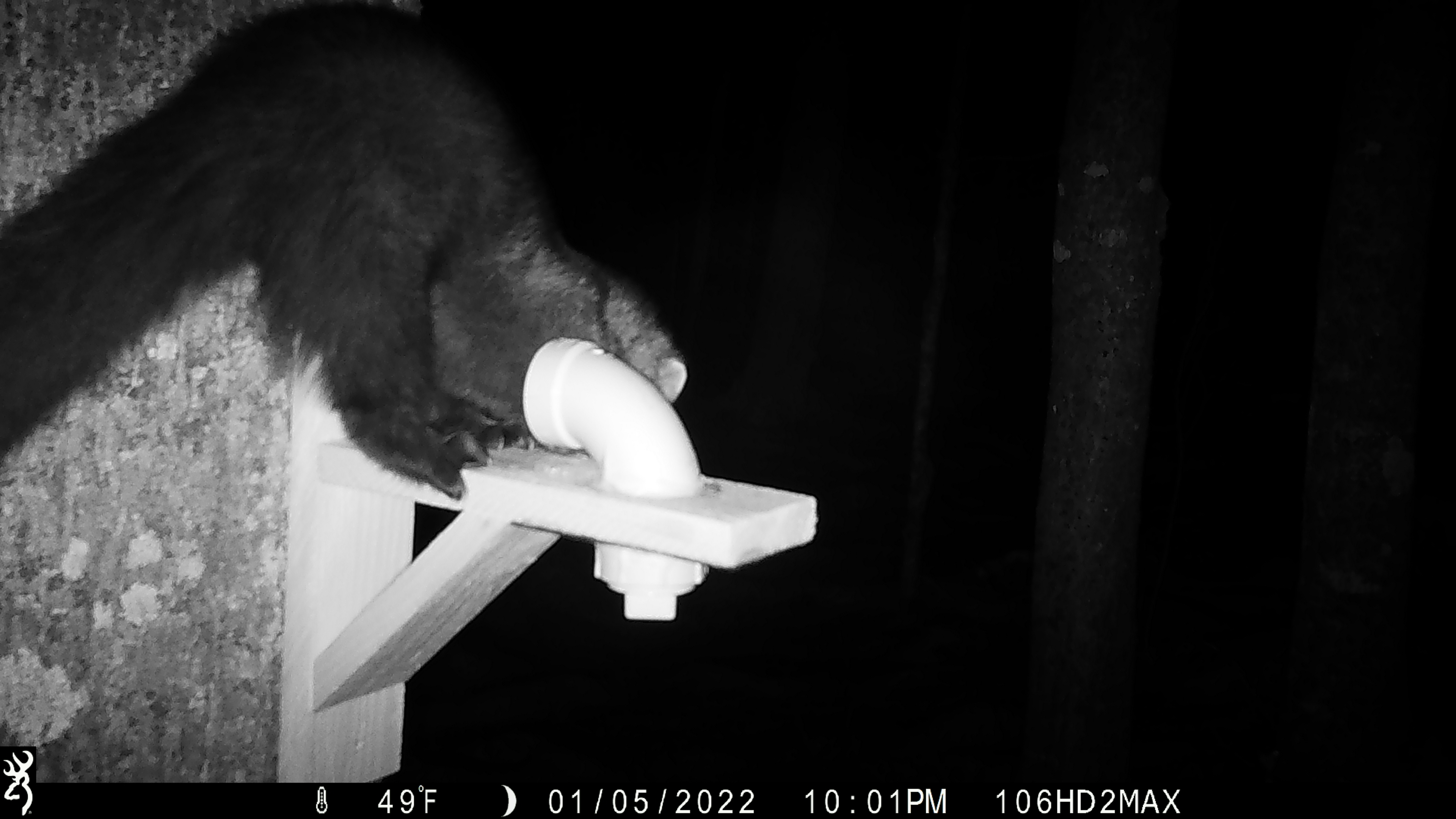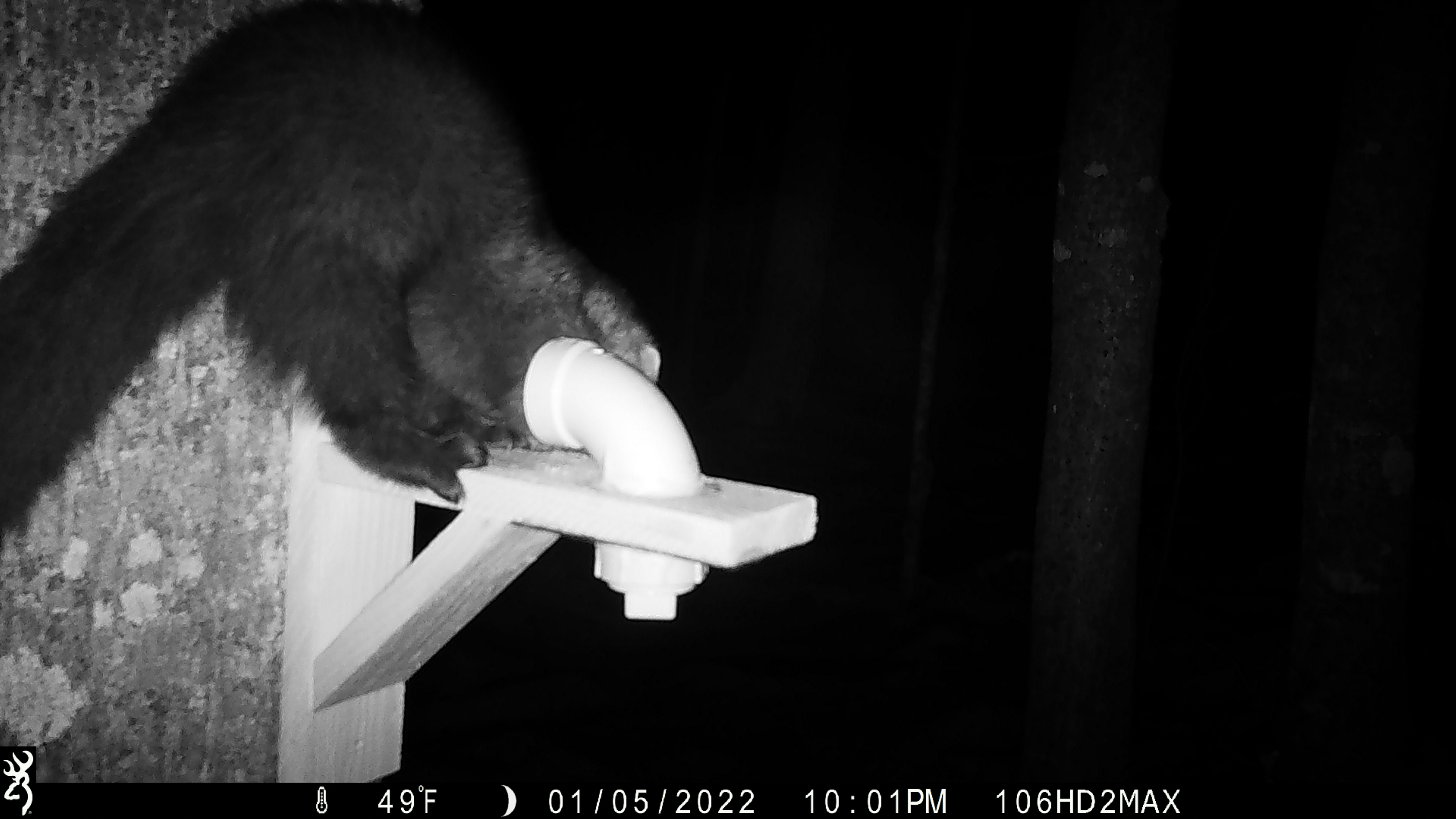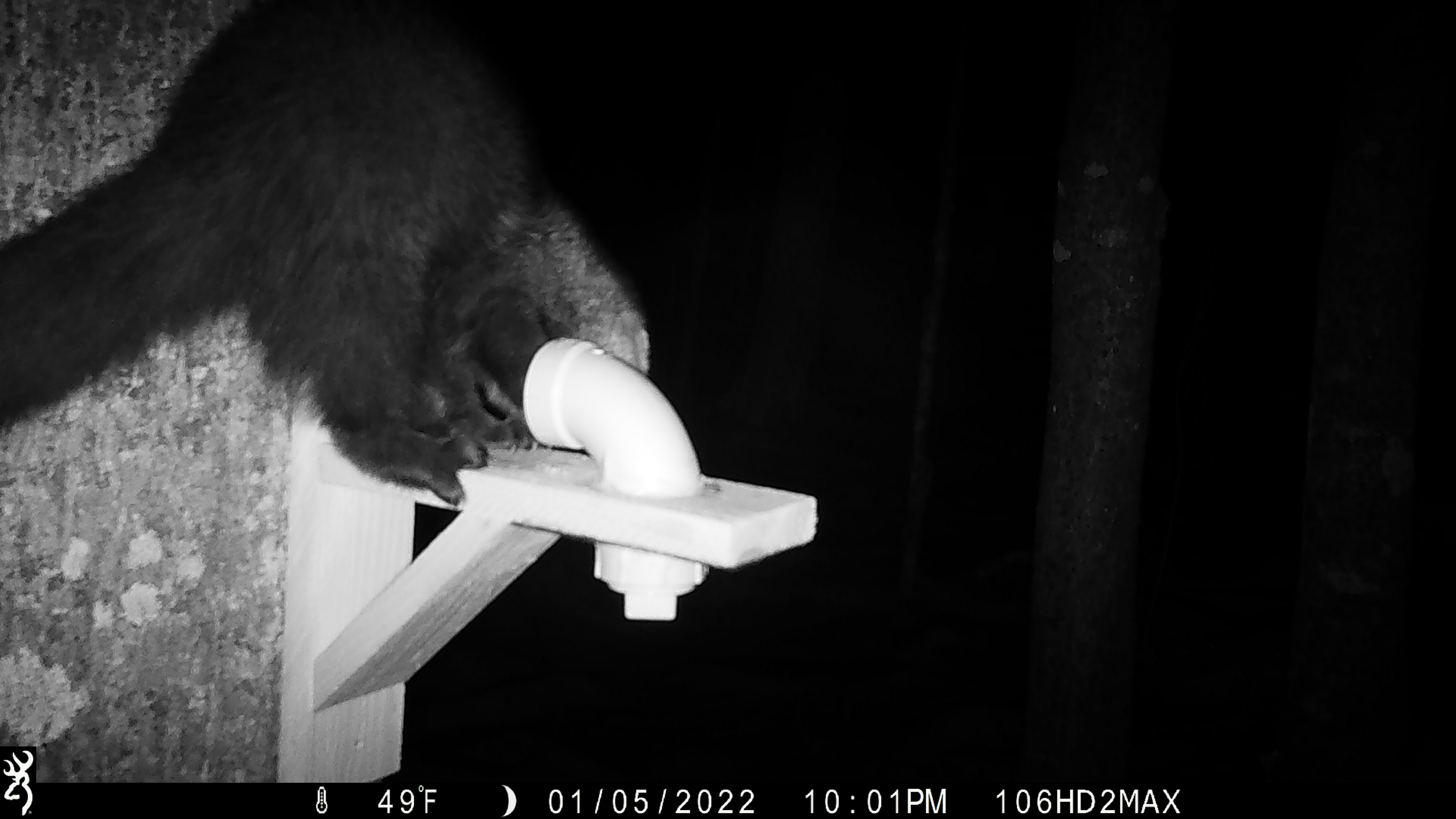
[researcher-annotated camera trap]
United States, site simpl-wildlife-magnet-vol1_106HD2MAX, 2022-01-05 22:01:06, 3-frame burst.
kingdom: Animalia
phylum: Chordata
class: Mammalia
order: Carnivora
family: Mustelidae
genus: Pekania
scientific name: Pekania pennanti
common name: fisher